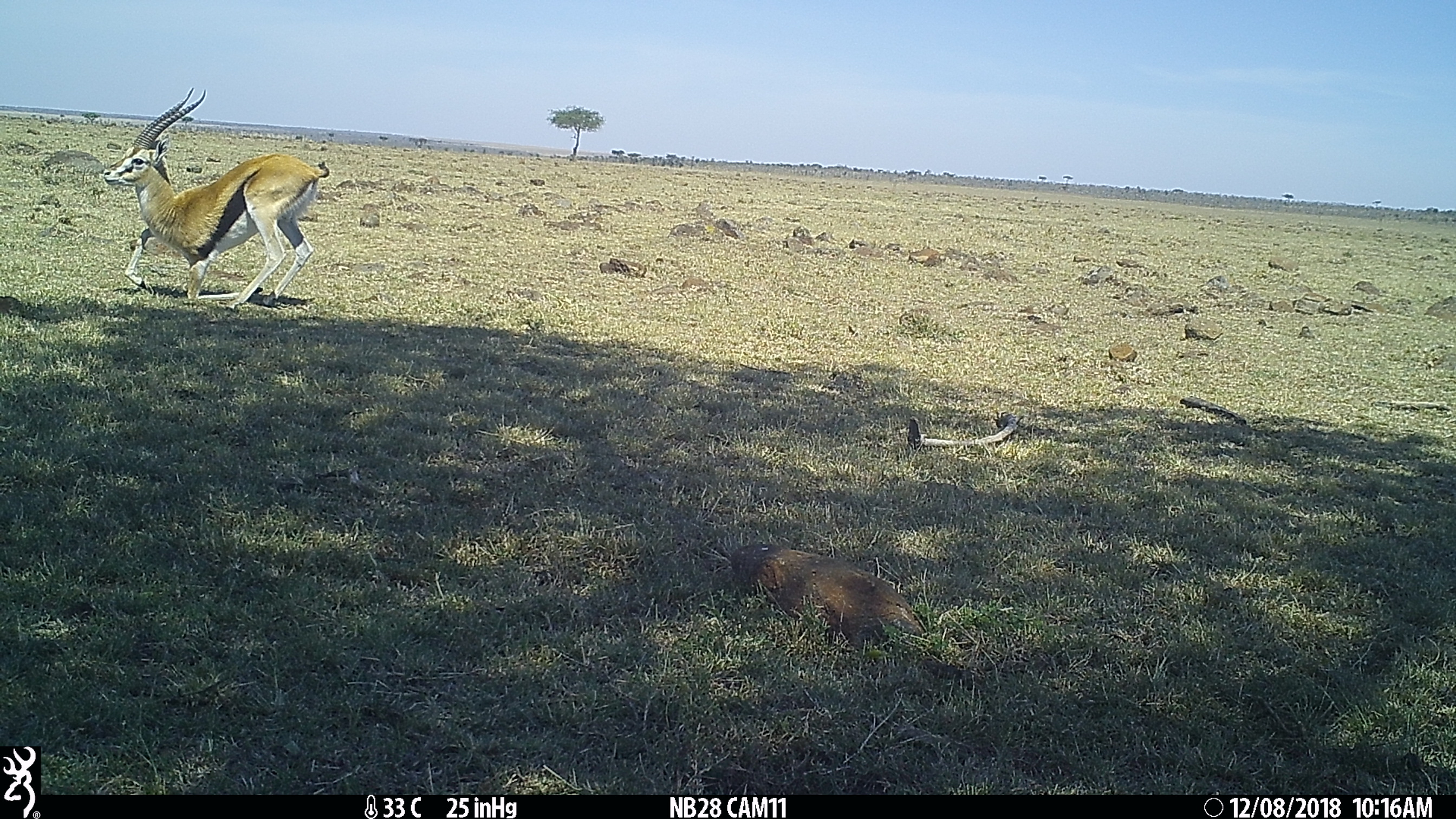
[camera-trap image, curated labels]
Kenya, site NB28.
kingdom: Animalia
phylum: Chordata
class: Mammalia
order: Artiodactyla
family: Bovidae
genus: Eudorcas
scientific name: Eudorcas thomsonii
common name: thomon's gazelle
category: gazelle thomsons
Gazelle thomsons (thomon's gazelle) (Eudorcas thomsonii).